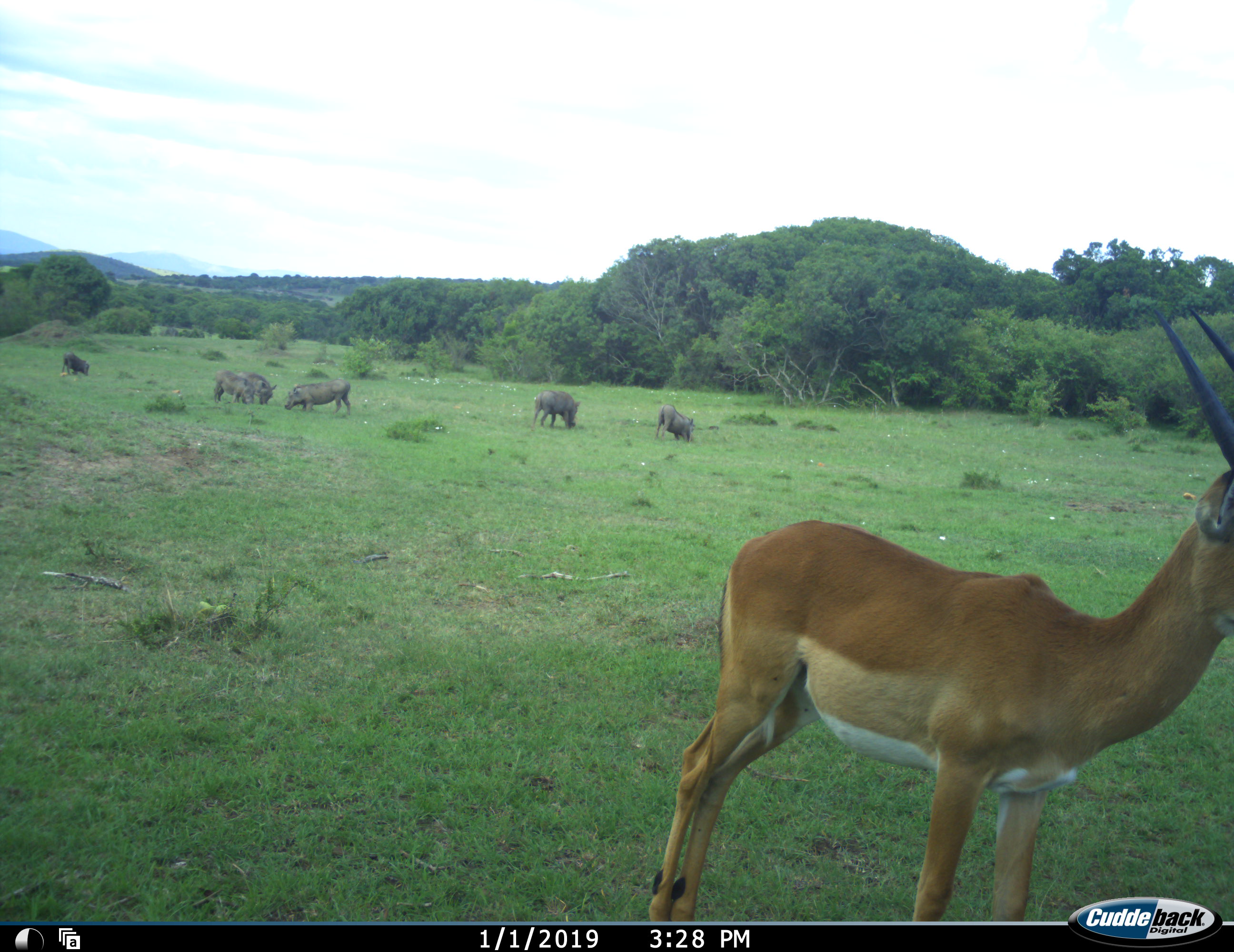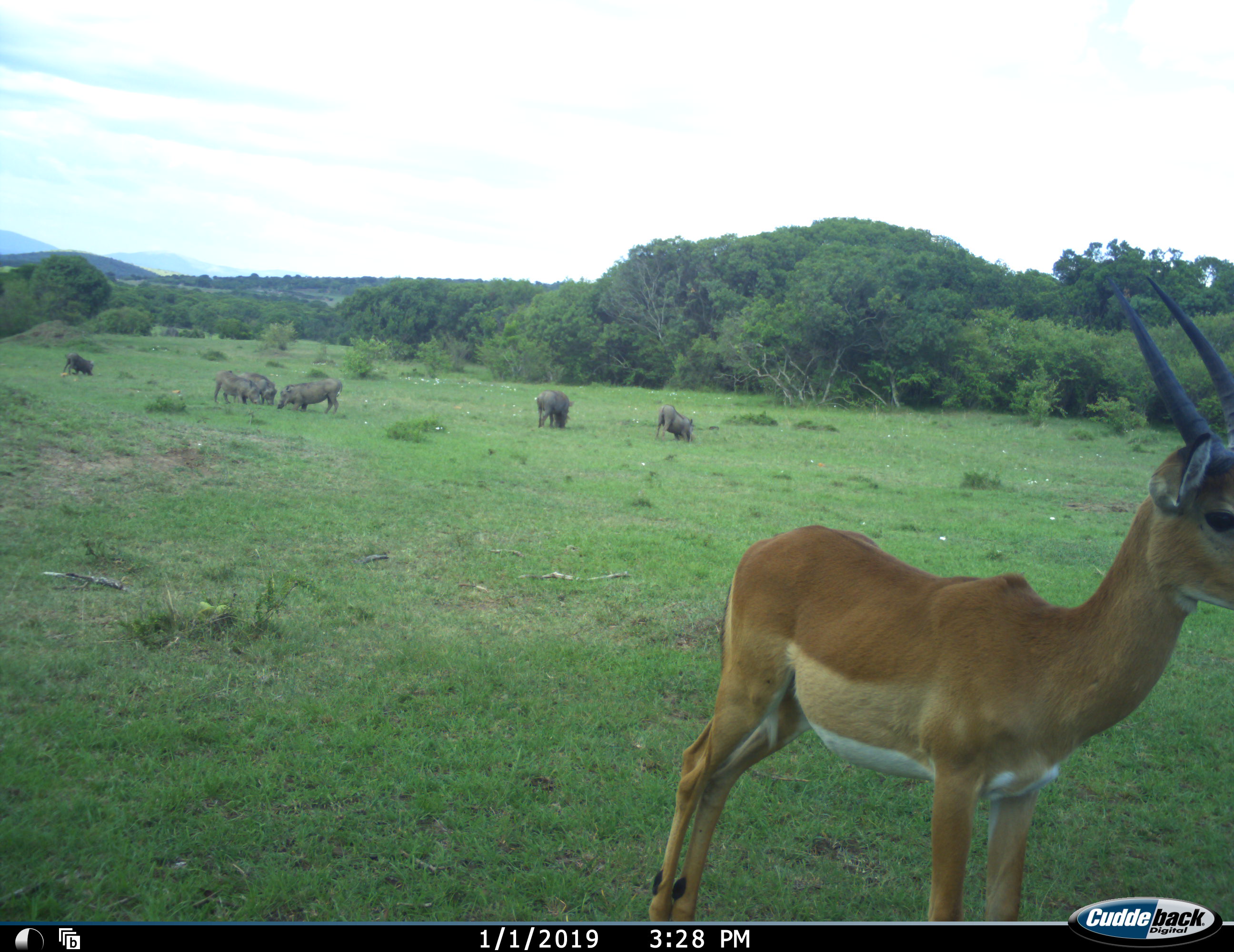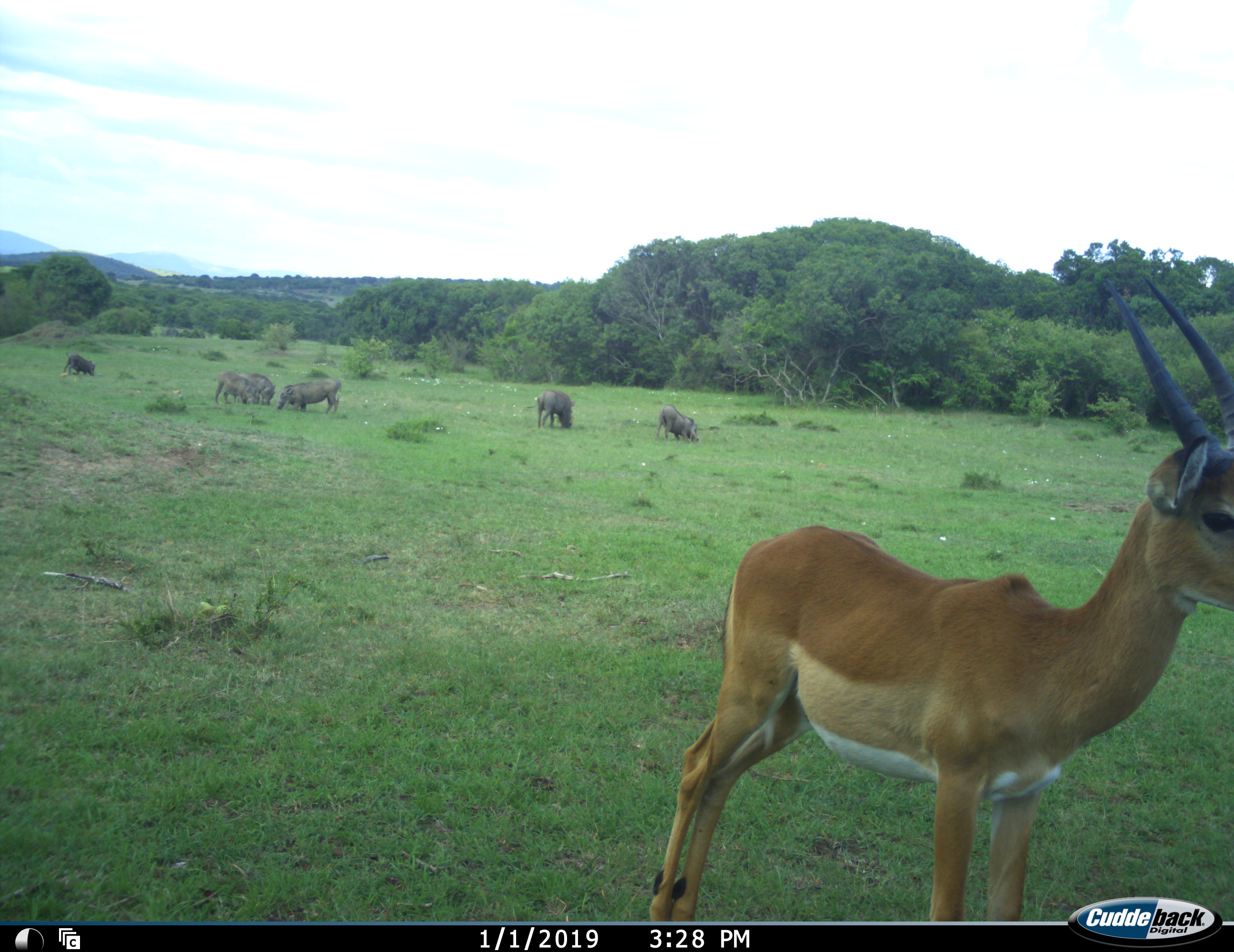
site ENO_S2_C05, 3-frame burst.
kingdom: Animalia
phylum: Chordata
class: Mammalia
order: Artiodactyla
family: Bovidae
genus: Aepyceros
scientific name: Aepyceros melampus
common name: impala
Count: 1.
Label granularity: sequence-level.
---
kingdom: Animalia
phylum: Chordata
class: Mammalia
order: Artiodactyla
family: Suidae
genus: Phacochoerus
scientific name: Phacochoerus africanus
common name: warthog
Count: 6.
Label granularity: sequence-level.